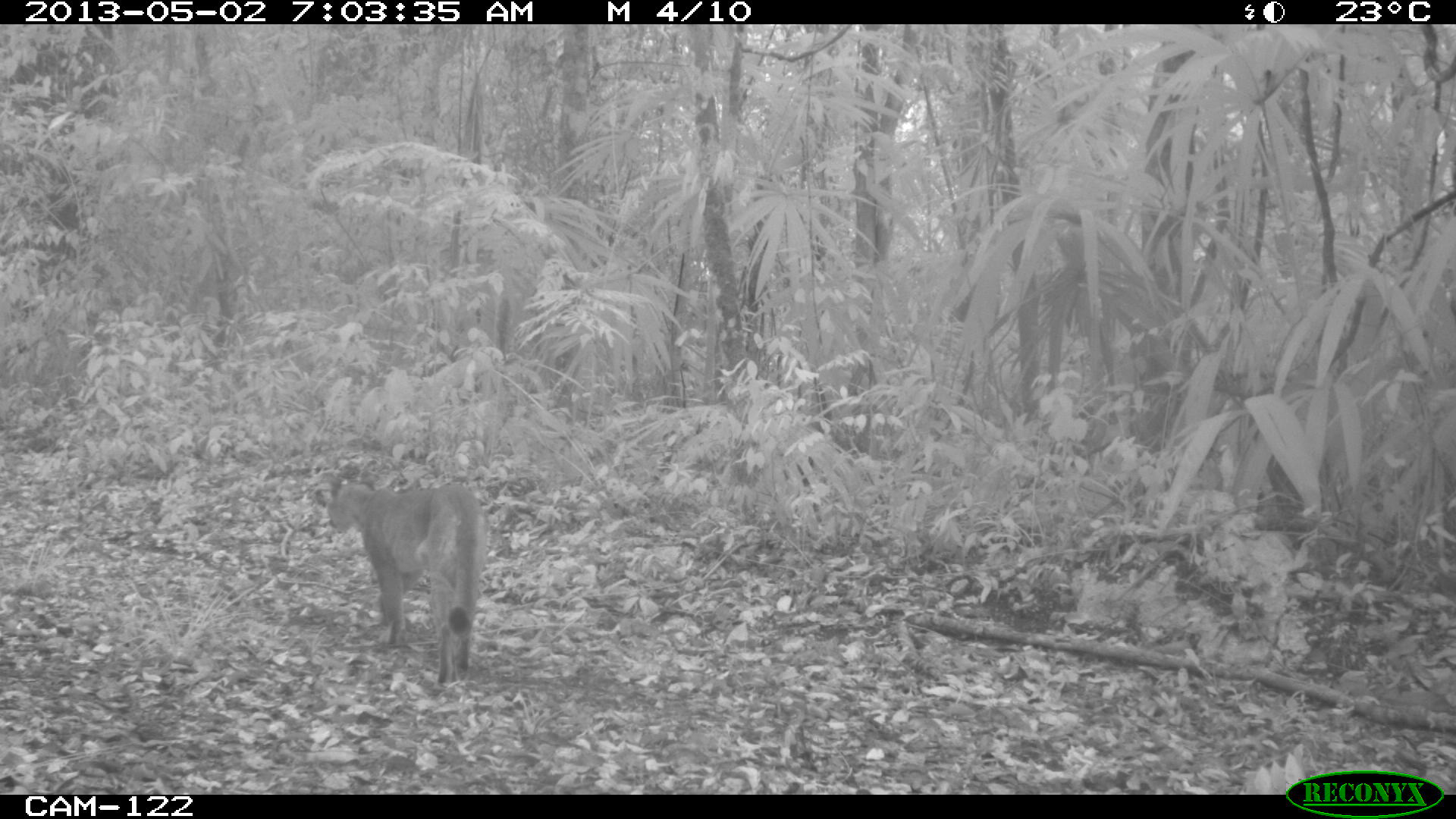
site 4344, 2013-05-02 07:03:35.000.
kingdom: Animalia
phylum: Chordata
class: Mammalia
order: Carnivora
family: Felidae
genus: Puma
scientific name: Puma concolor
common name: mountain lion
Puma concolor (mountain lion), count 1.